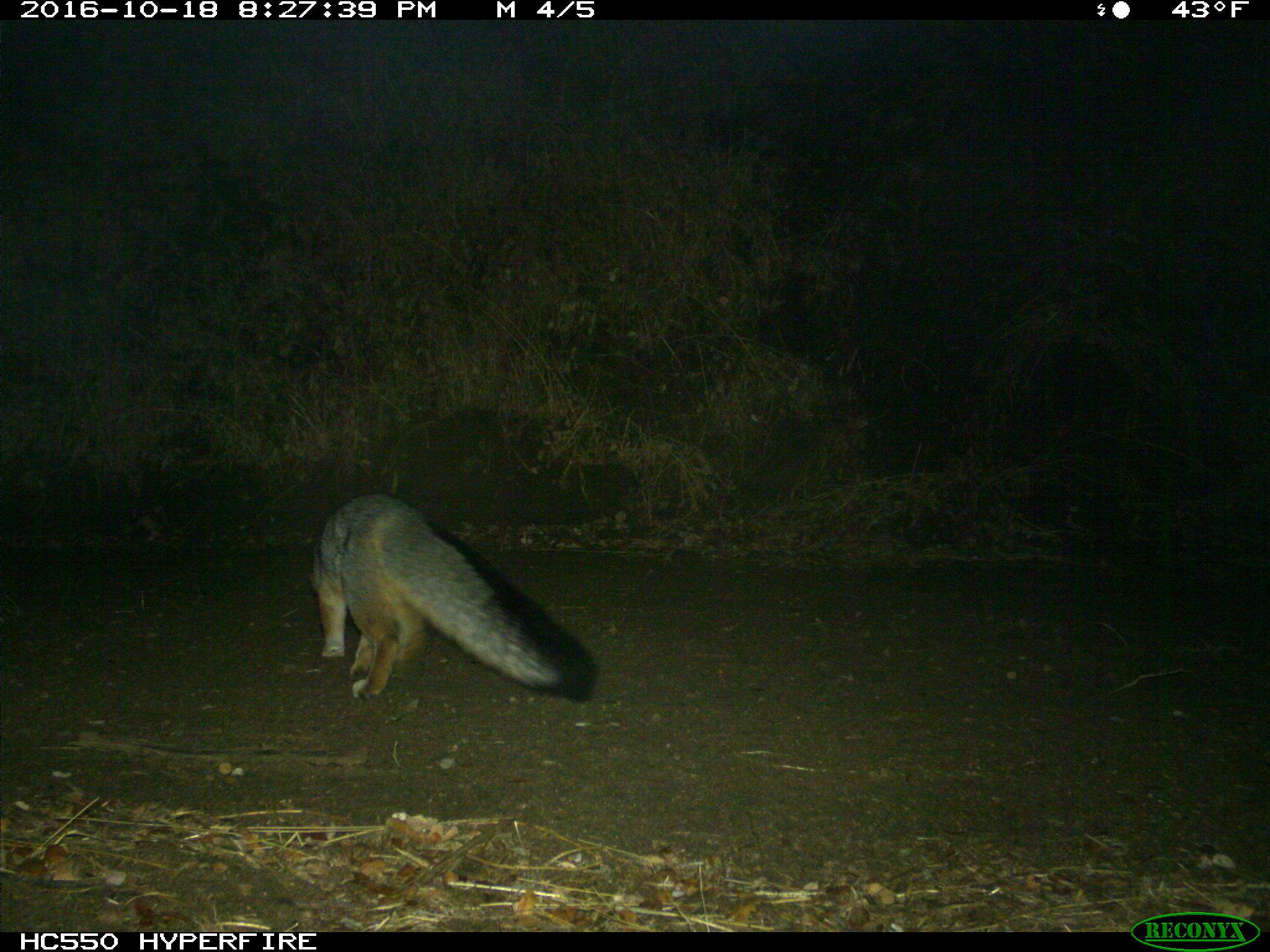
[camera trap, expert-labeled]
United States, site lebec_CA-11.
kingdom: Animalia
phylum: Chordata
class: Mammalia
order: Carnivora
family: Canidae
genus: Urocyon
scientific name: Urocyon cinereoargenteus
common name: gray fox